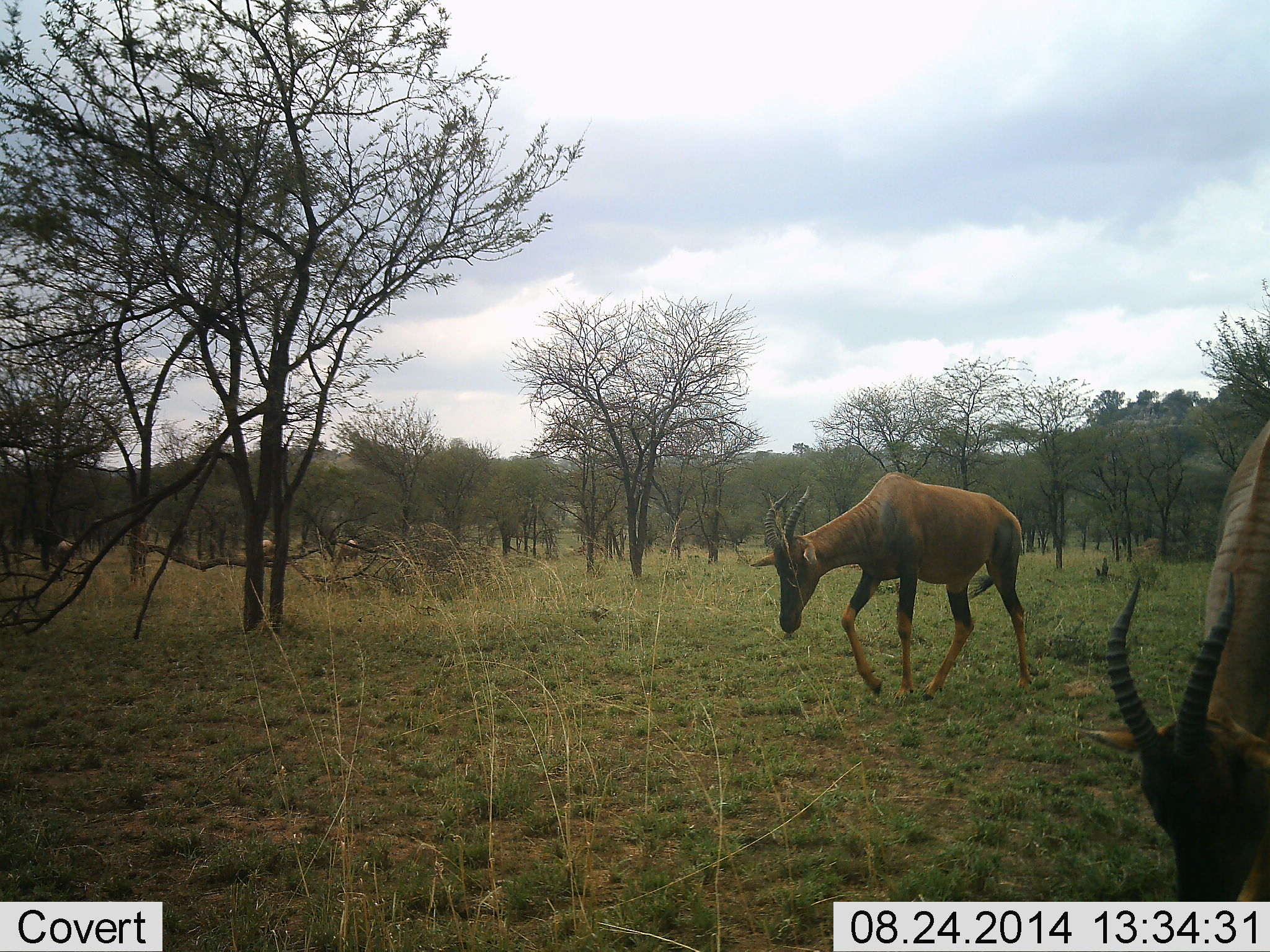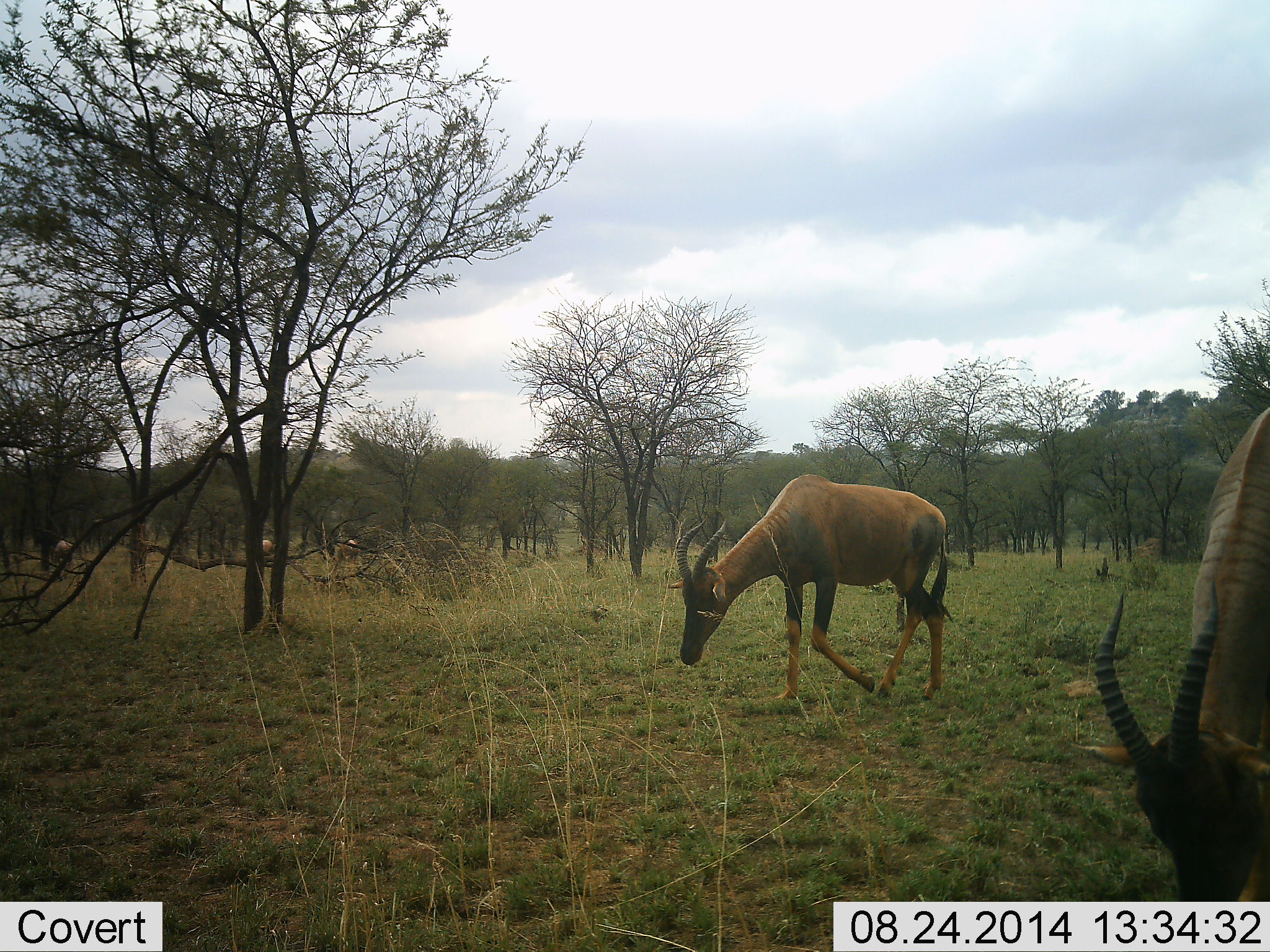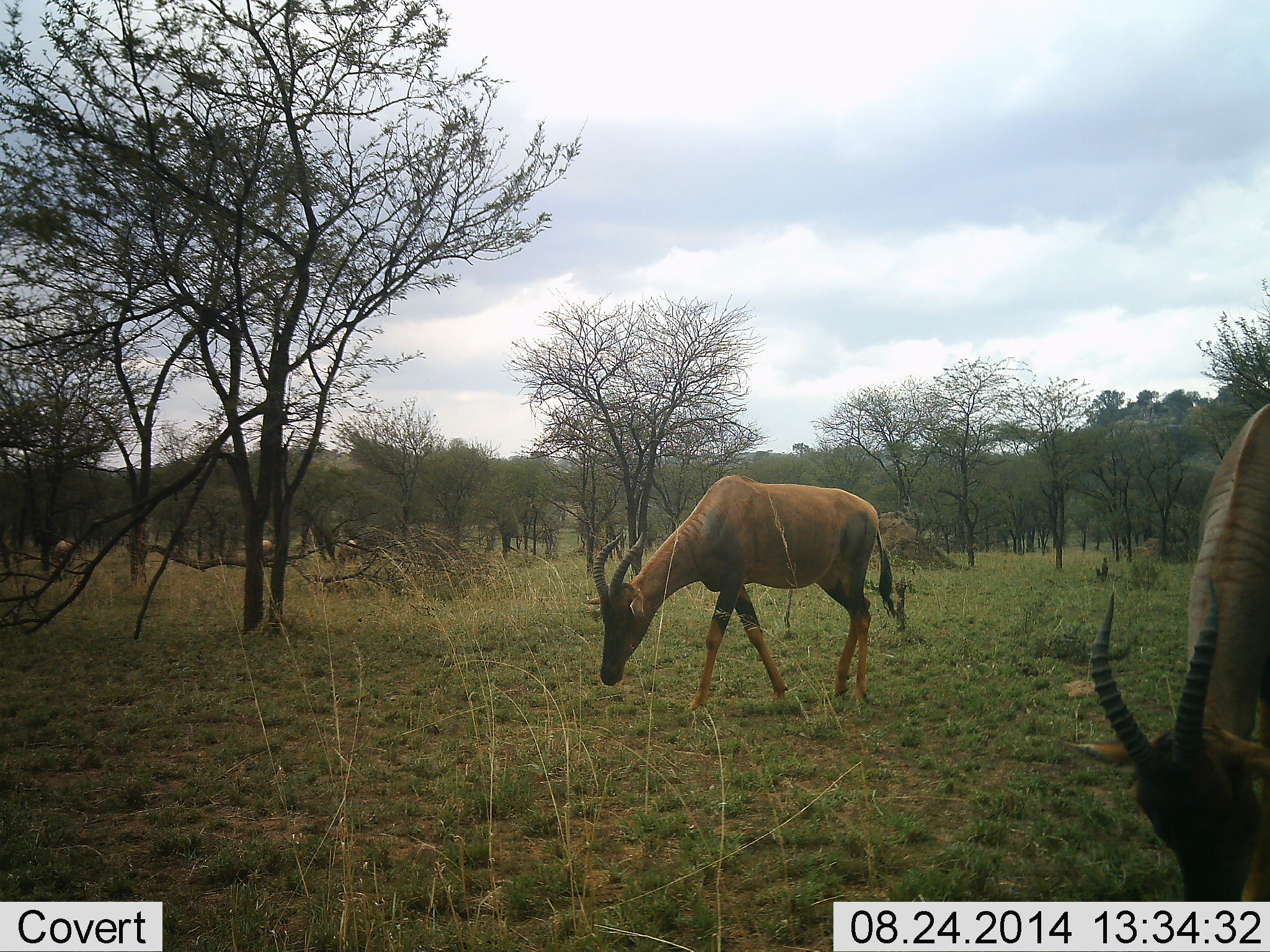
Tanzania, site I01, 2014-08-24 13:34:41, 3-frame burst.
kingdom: Animalia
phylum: Chordata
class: Mammalia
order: Artiodactyla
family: Bovidae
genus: Damaliscus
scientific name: Damaliscus lunatus jimela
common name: topi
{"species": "topi (Damaliscus lunatus jimela)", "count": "3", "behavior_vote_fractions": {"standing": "0%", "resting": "0%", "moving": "80%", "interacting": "0%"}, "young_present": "0%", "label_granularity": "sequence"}